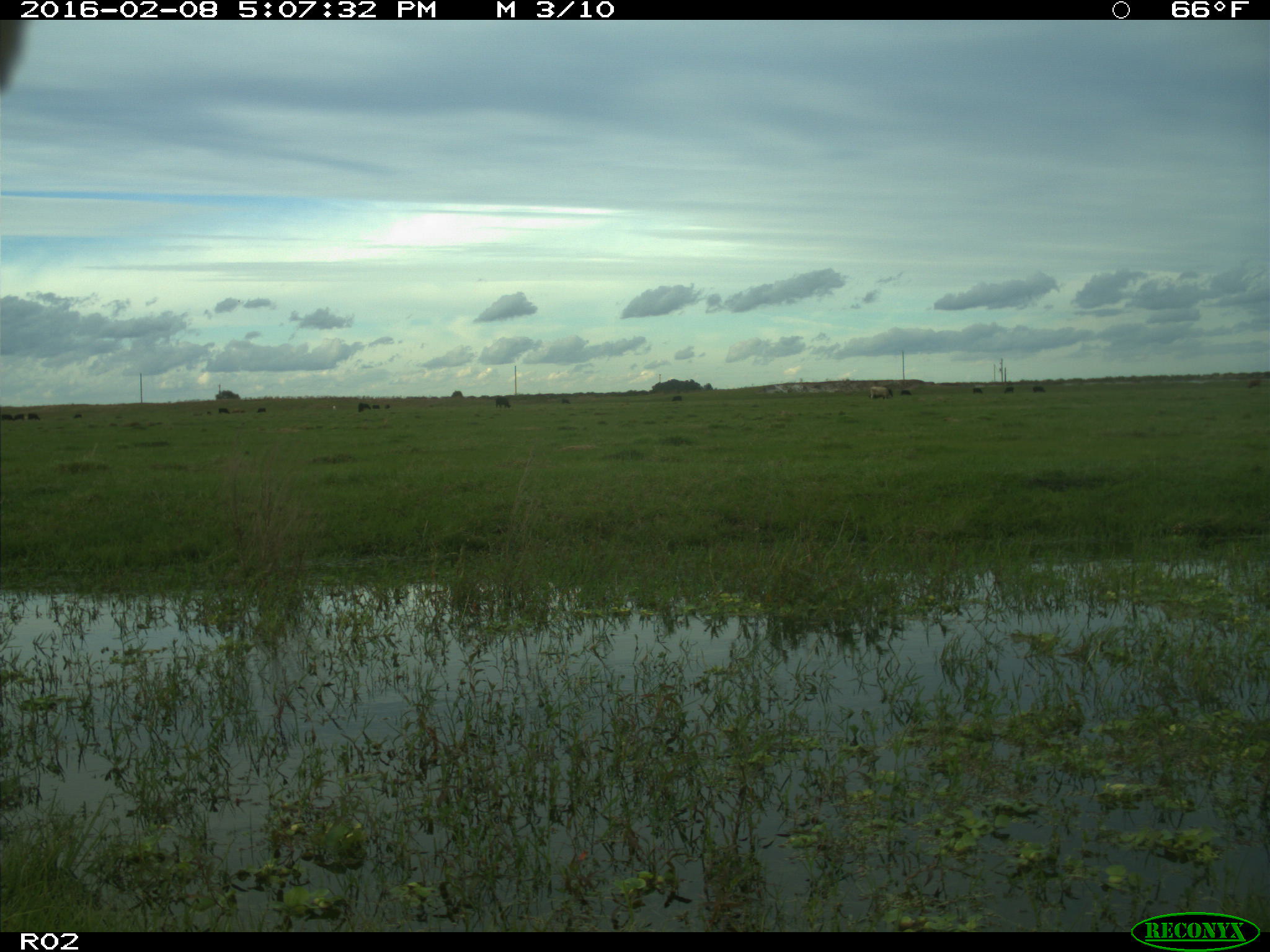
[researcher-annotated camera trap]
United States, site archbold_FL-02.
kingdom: Animalia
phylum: Chordata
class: Mammalia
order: Artiodactyla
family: Bovidae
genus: Bos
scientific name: Bos taurus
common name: domestic cow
Bos taurus (domestic cow).